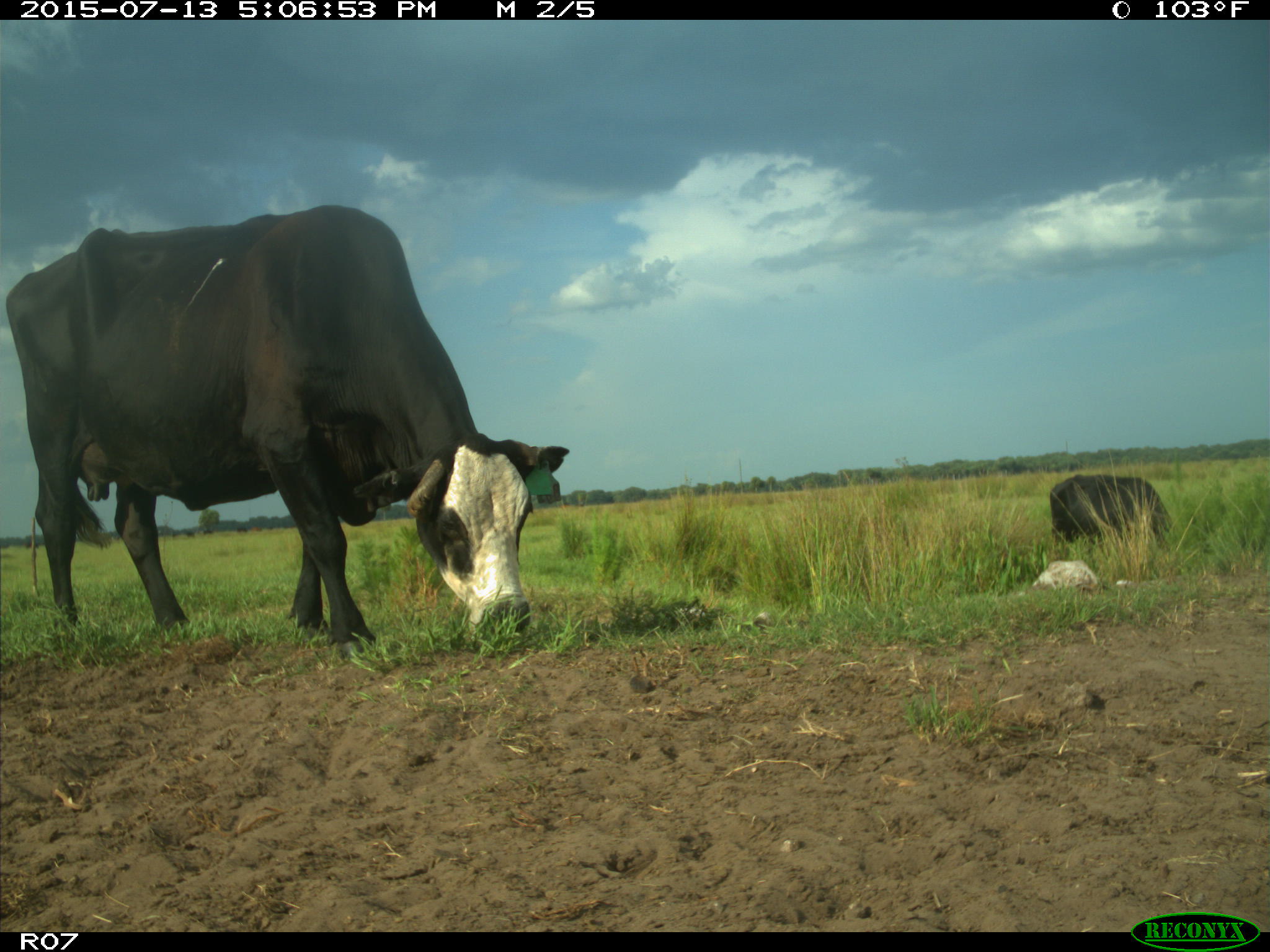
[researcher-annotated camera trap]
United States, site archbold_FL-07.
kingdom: Animalia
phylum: Chordata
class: Mammalia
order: Artiodactyla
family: Bovidae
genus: Bos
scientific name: Bos taurus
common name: domestic cow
Bos taurus (domestic cow).